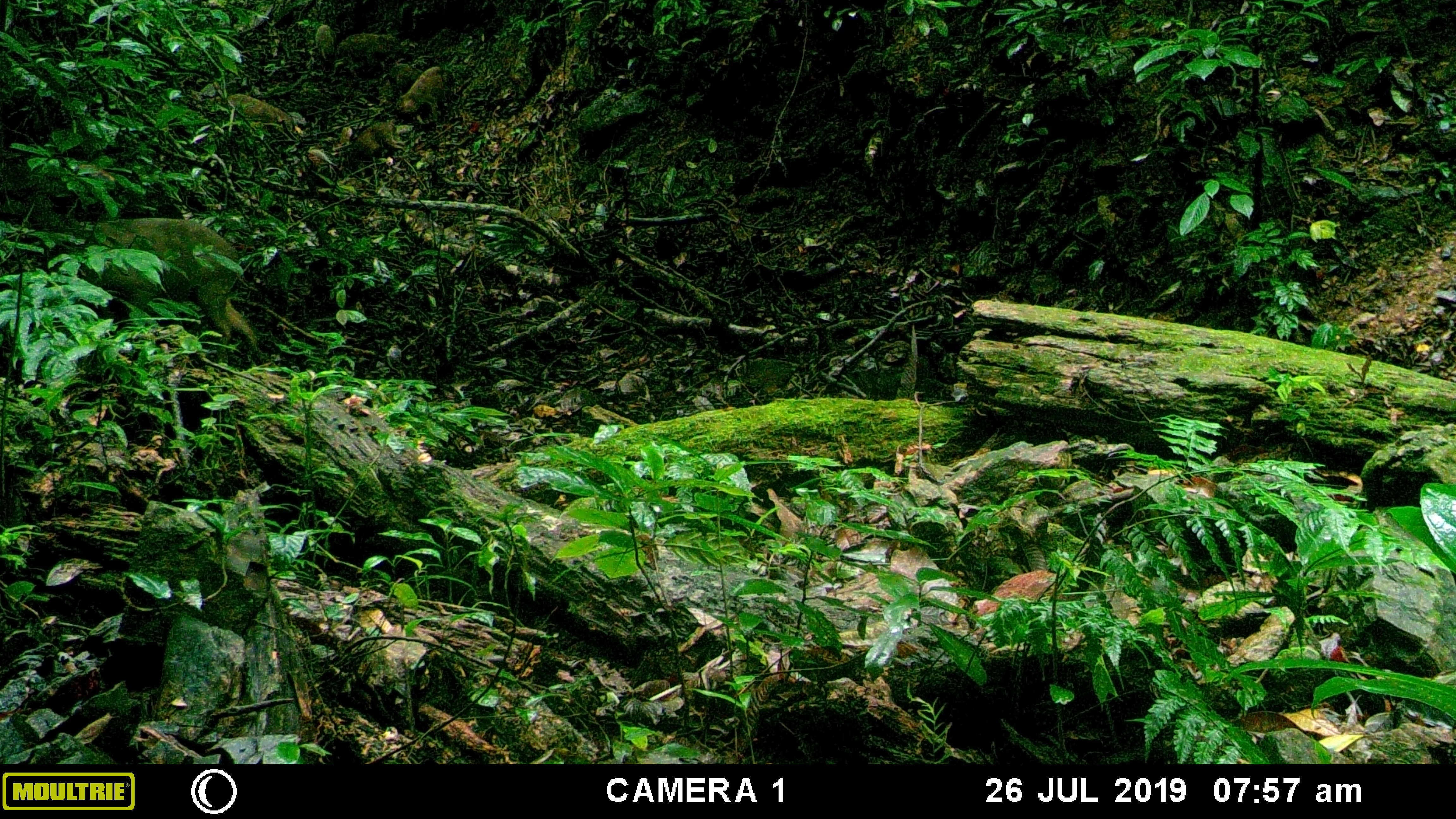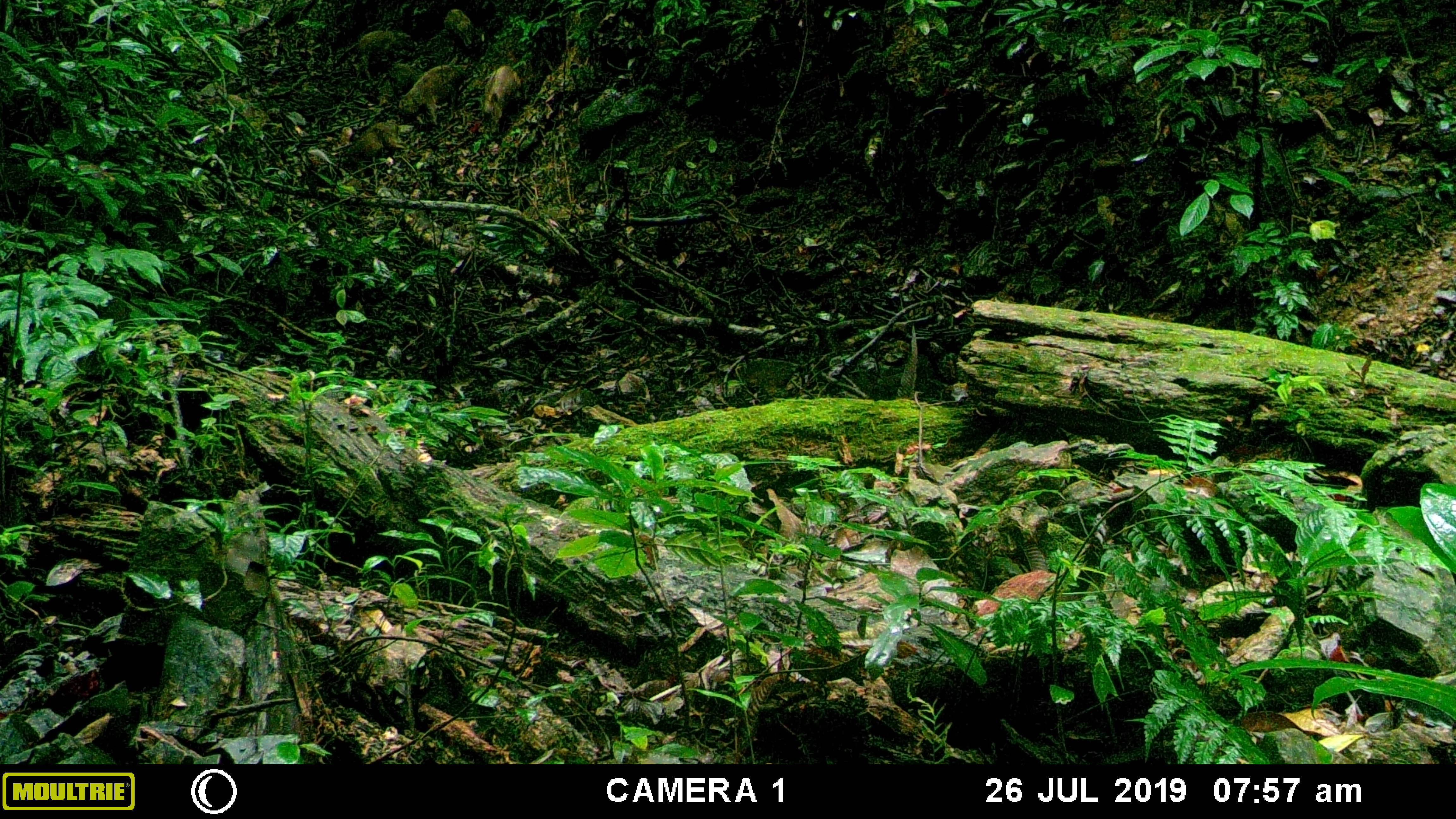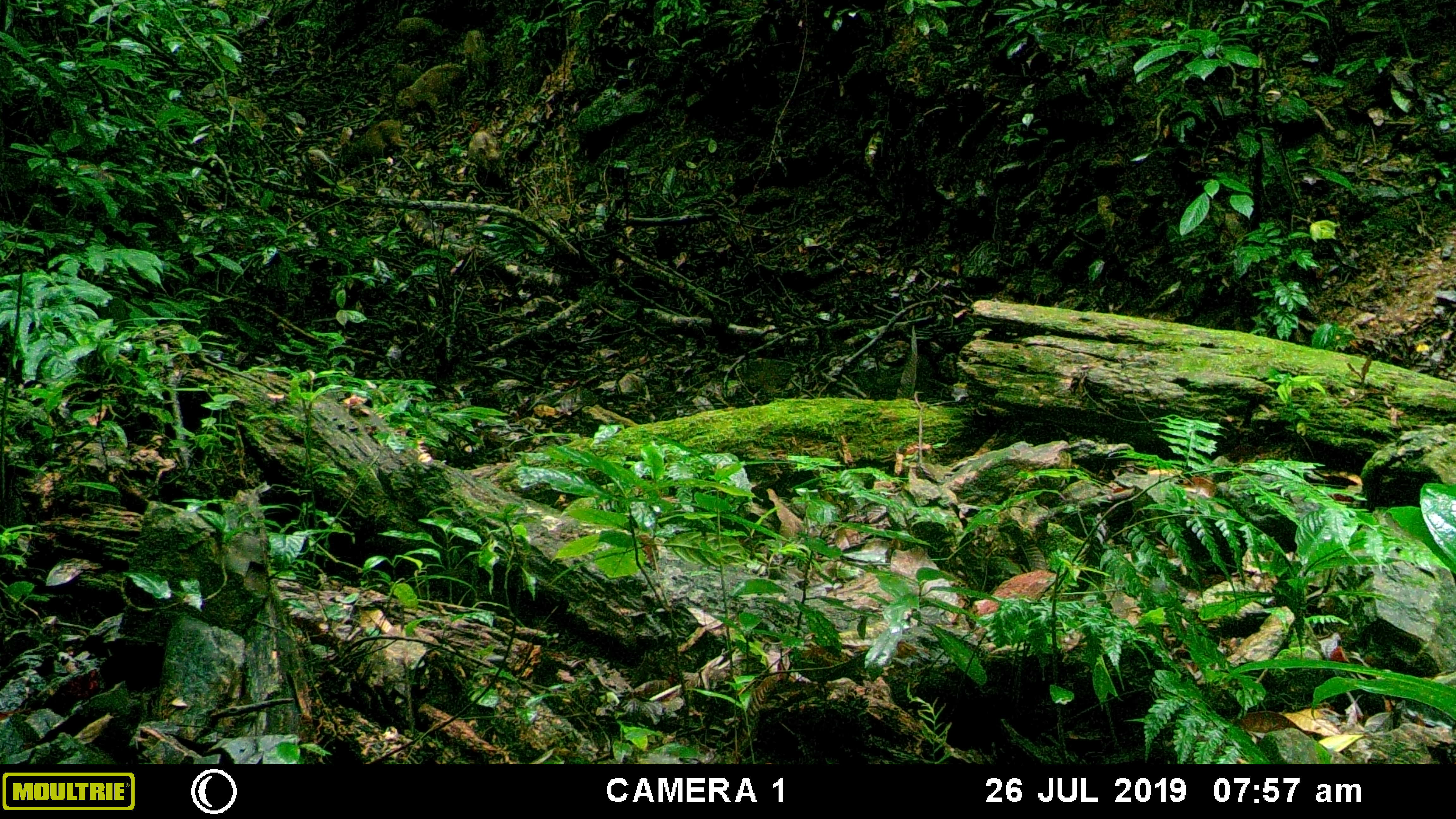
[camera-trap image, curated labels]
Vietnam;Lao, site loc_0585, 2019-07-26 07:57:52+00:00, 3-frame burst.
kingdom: Animalia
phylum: Chordata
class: Mammalia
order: Artiodactyla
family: Suidae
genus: Sus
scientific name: Sus scrofa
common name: eurasian wild pig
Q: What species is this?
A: Eurasian wild pig (Sus scrofa).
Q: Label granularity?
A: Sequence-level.